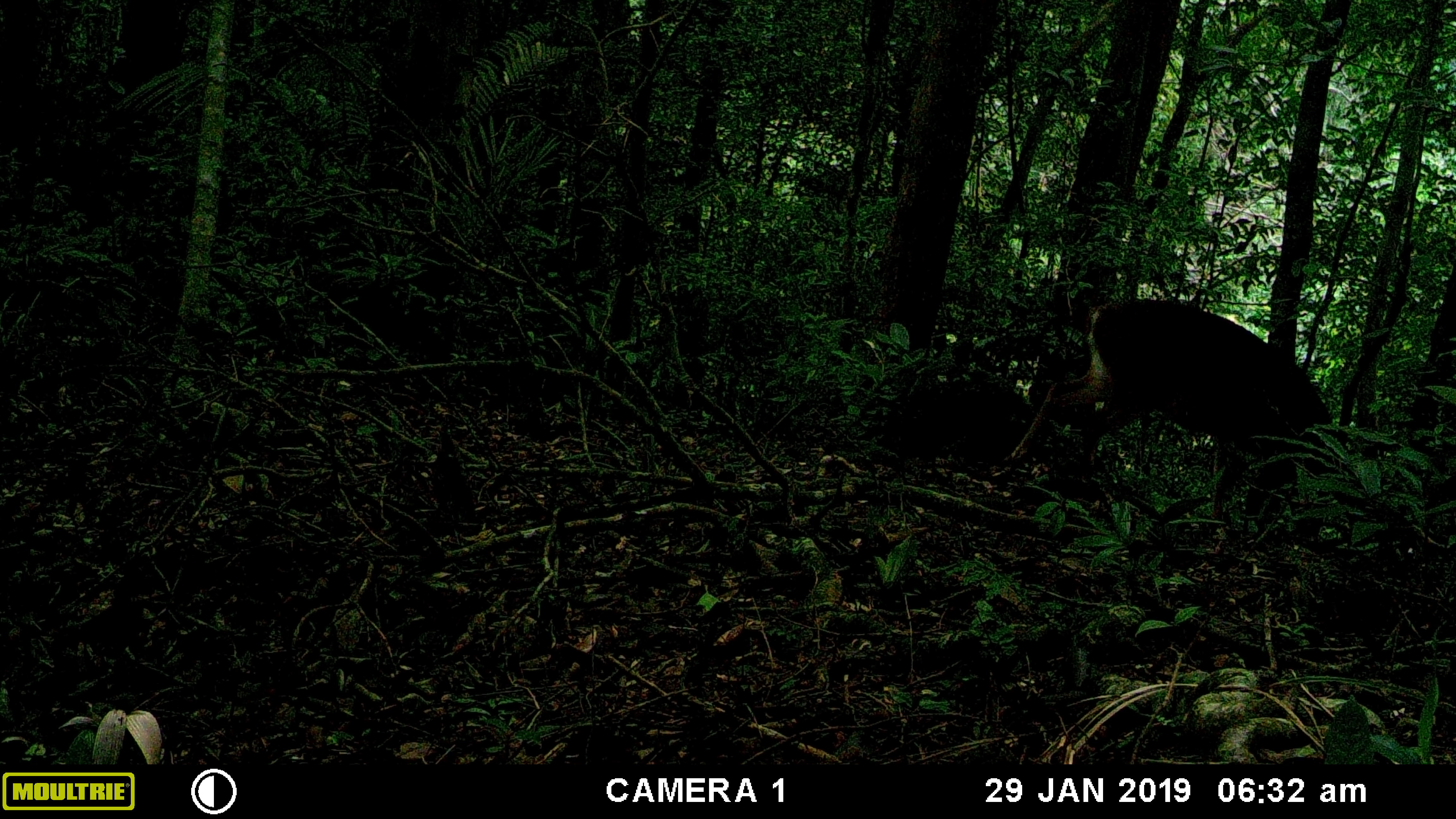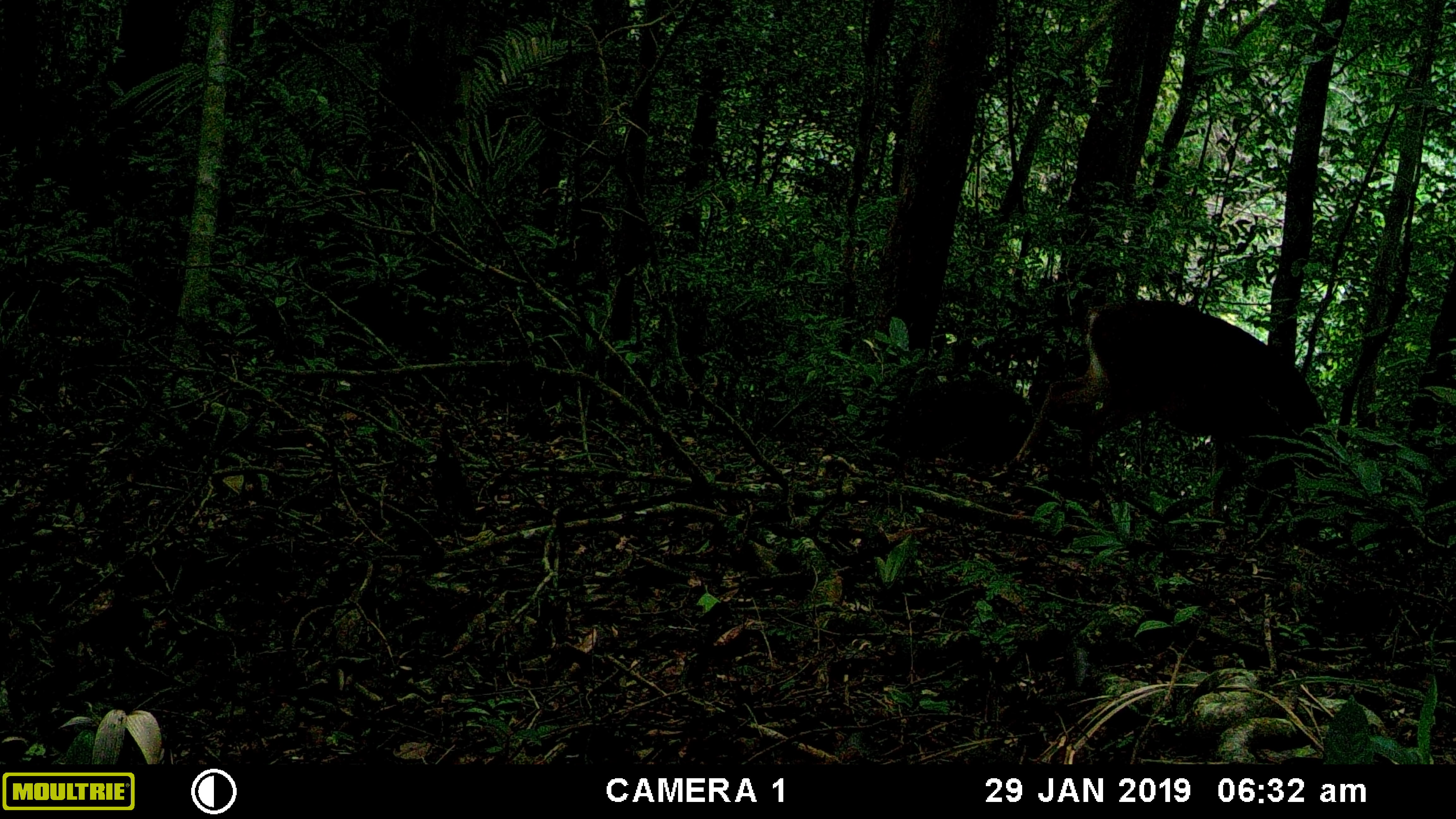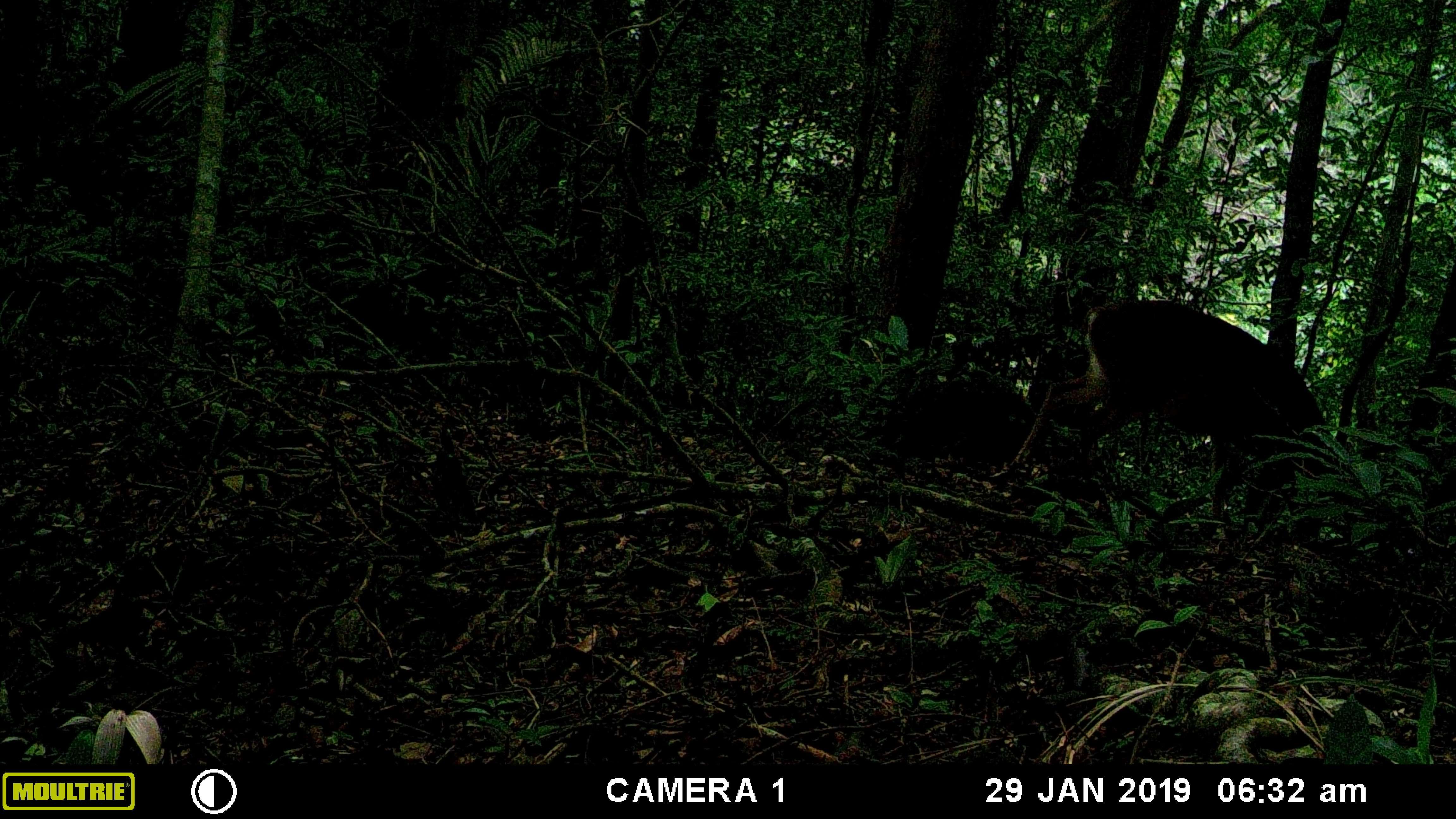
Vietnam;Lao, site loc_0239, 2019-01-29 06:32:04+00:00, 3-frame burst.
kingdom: Animalia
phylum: Chordata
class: Mammalia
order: Artiodactyla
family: Cervidae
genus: Muntiacus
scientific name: Muntiacus vuquangensis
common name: large-antlered muntjac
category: large antlered muntjac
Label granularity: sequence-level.